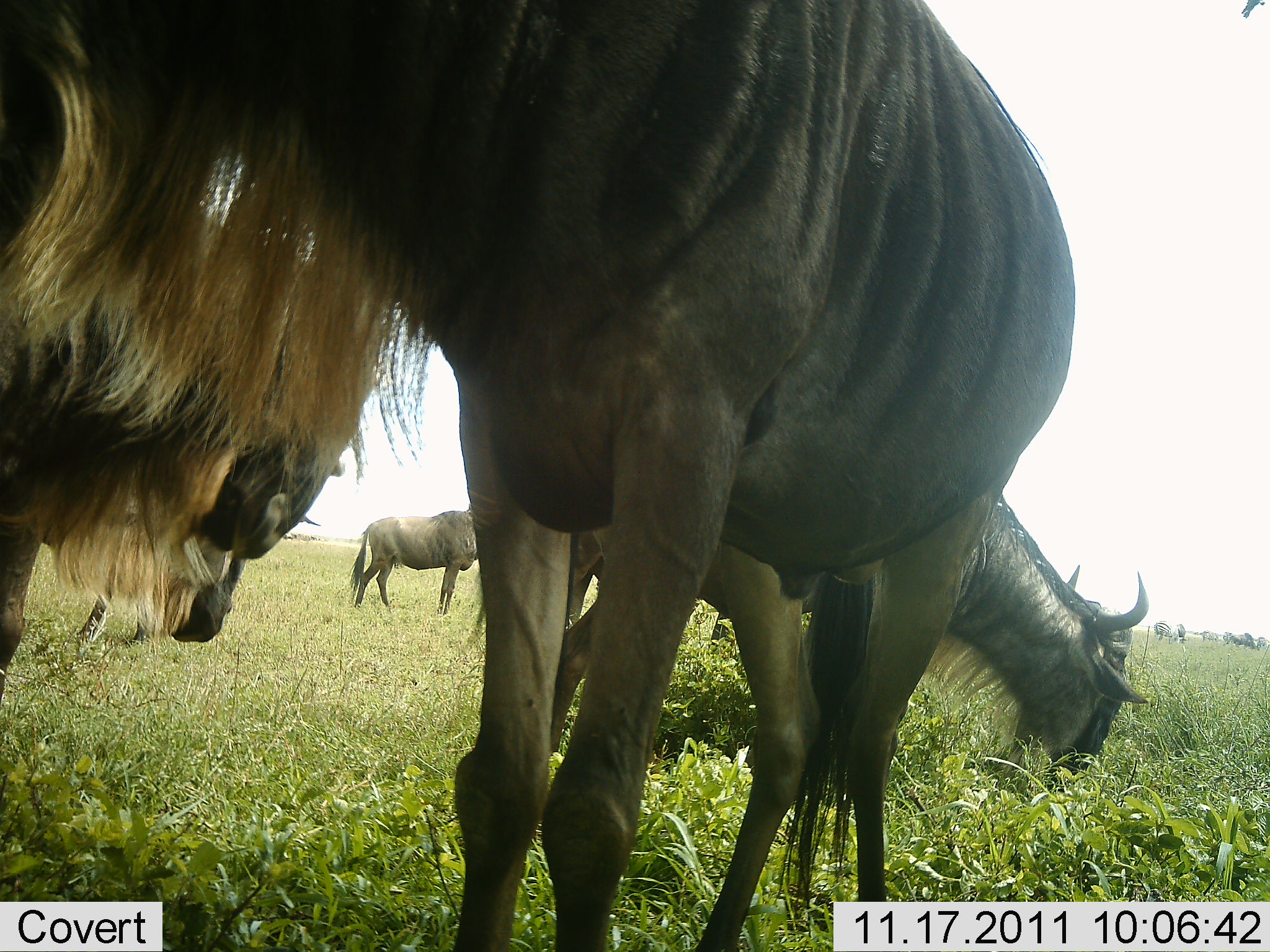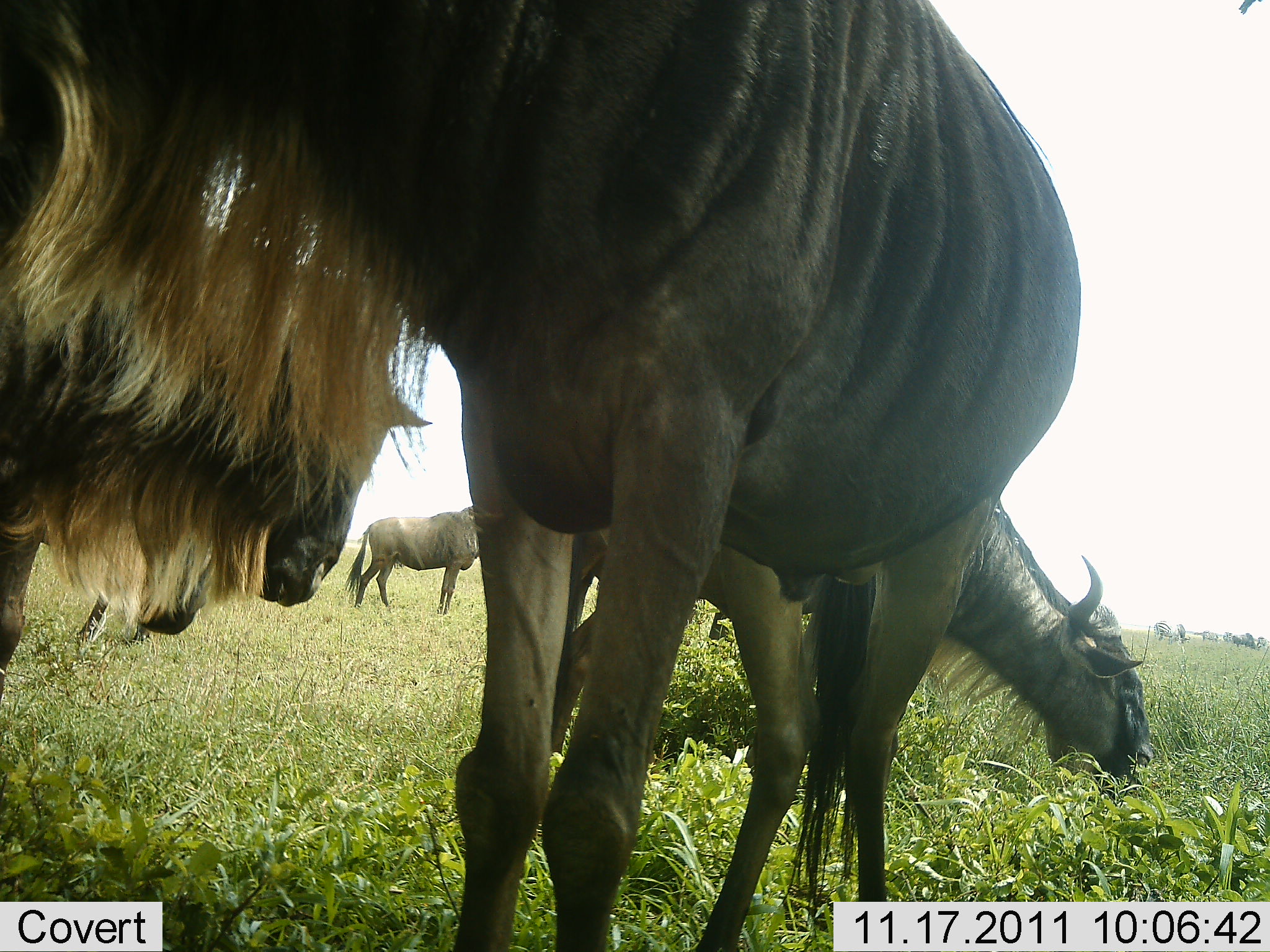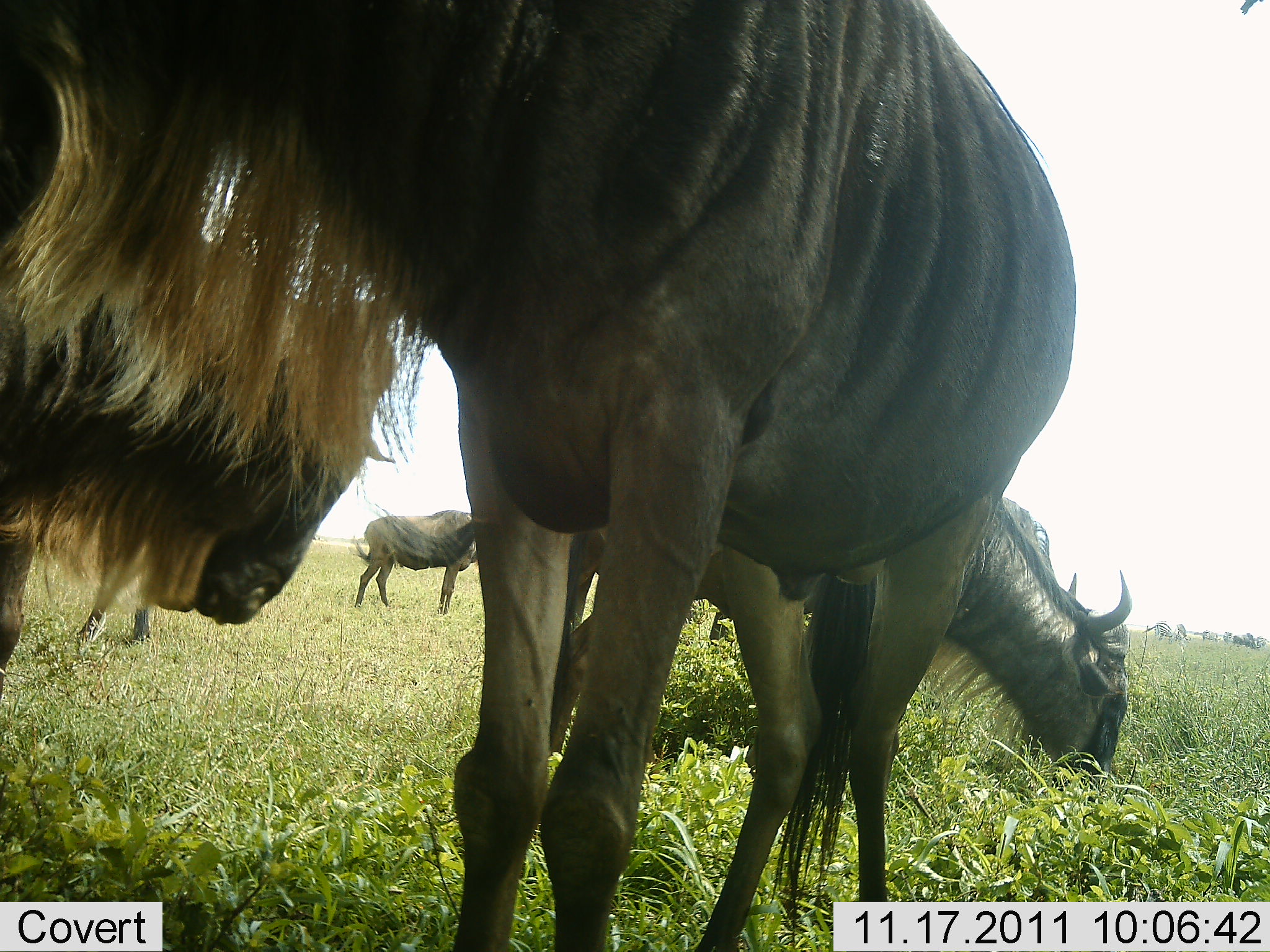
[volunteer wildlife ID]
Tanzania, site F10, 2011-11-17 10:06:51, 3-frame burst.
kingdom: Animalia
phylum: Chordata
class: Mammalia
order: Artiodactyla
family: Bovidae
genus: Connochaetes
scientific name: Connochaetes taurinus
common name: blue wildebeest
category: wildebeest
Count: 5.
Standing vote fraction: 75%.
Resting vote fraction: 0%.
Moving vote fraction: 0%.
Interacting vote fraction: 8%.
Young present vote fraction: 0%.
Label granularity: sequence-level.